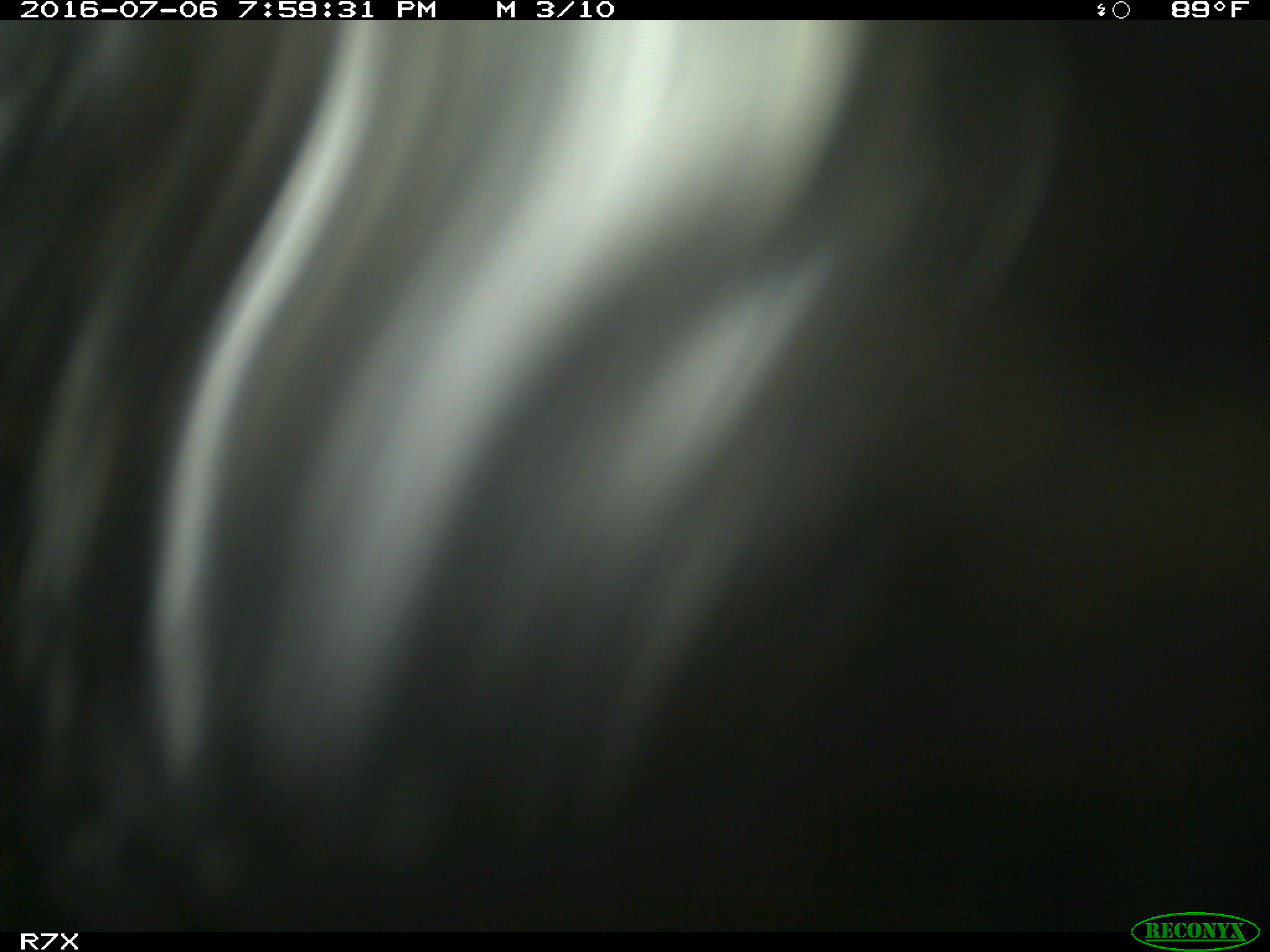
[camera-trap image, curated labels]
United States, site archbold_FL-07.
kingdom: Animalia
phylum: Chordata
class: Mammalia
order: Artiodactyla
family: Bovidae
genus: Bos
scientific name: Bos taurus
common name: domestic cow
Bos taurus (domestic cow).